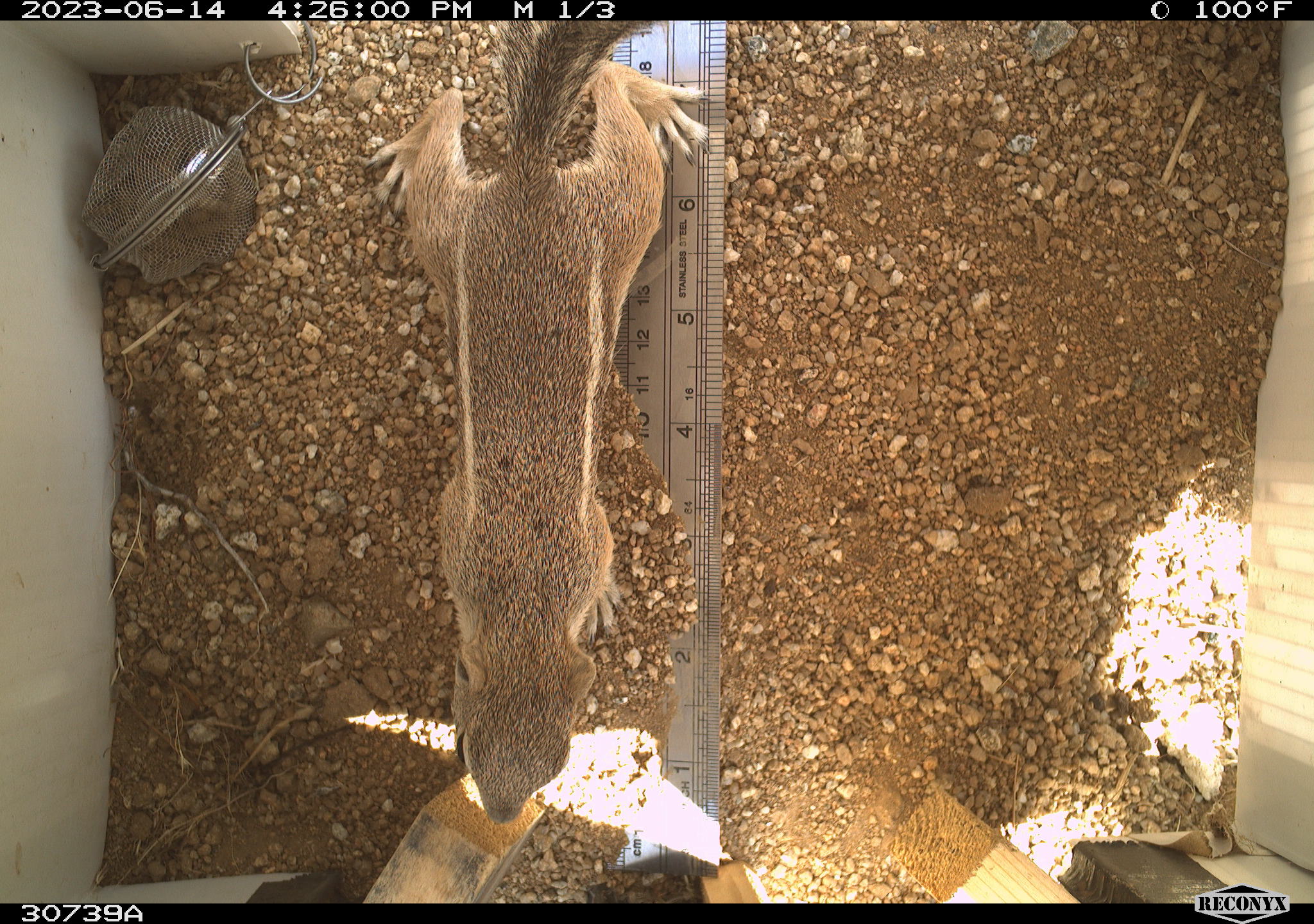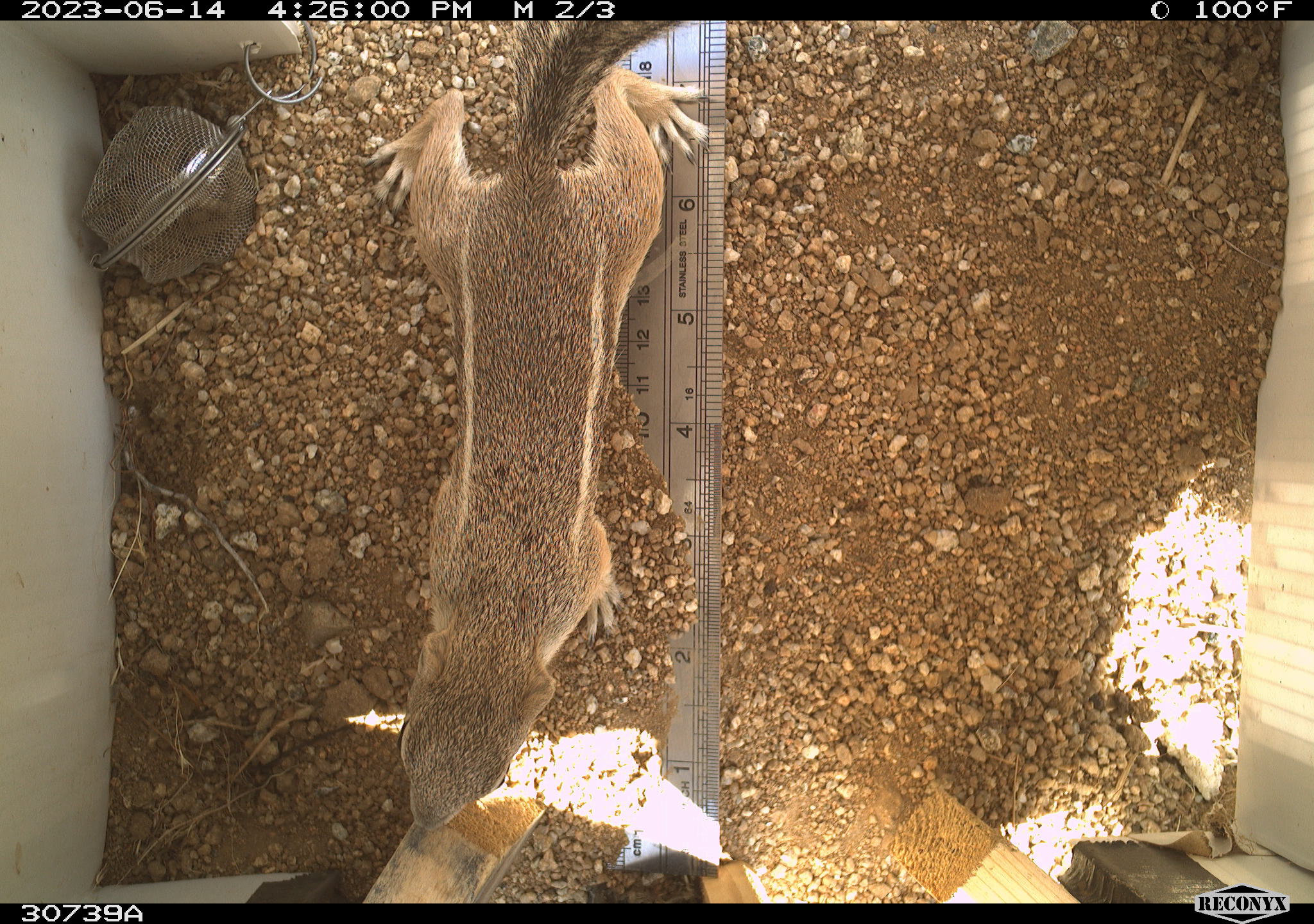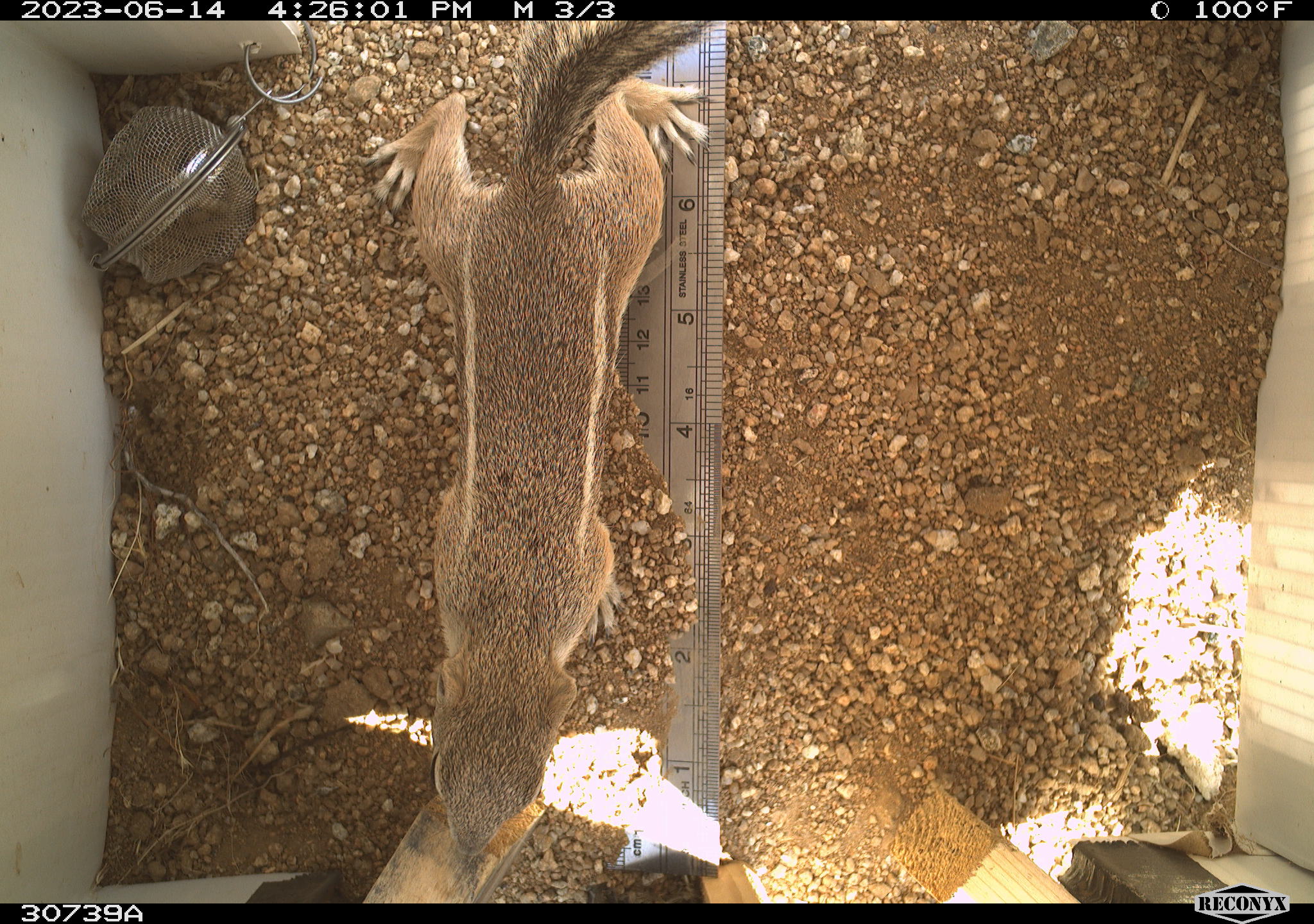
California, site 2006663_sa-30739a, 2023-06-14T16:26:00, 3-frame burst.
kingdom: Animalia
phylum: Chordata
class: Mammalia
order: Rodentia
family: Sciuridae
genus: Ammospermophilus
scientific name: Ammospermophilus leucurus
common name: white-tailed antelope squirrel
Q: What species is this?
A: White-tailed antelope squirrel (Ammospermophilus leucurus).